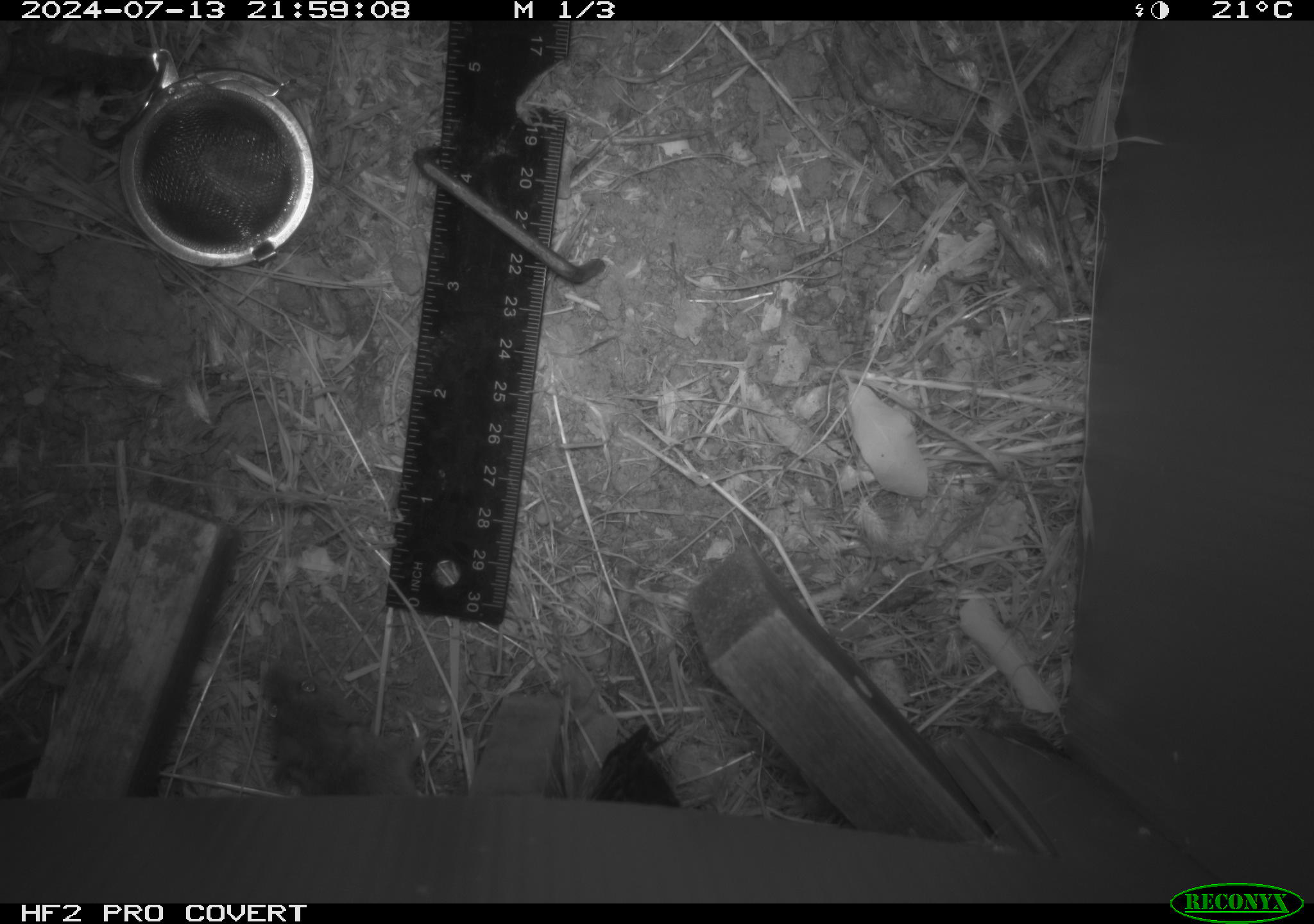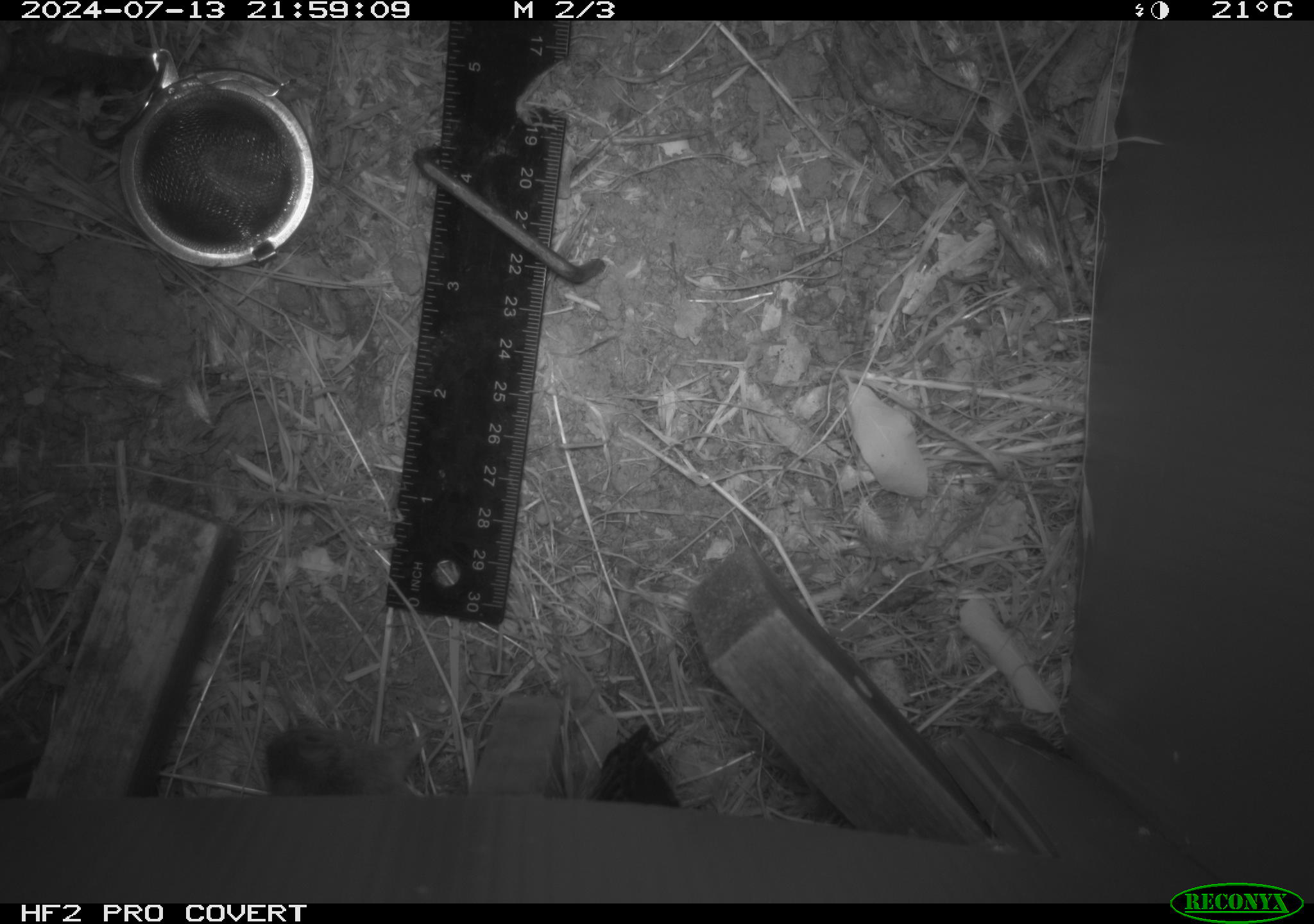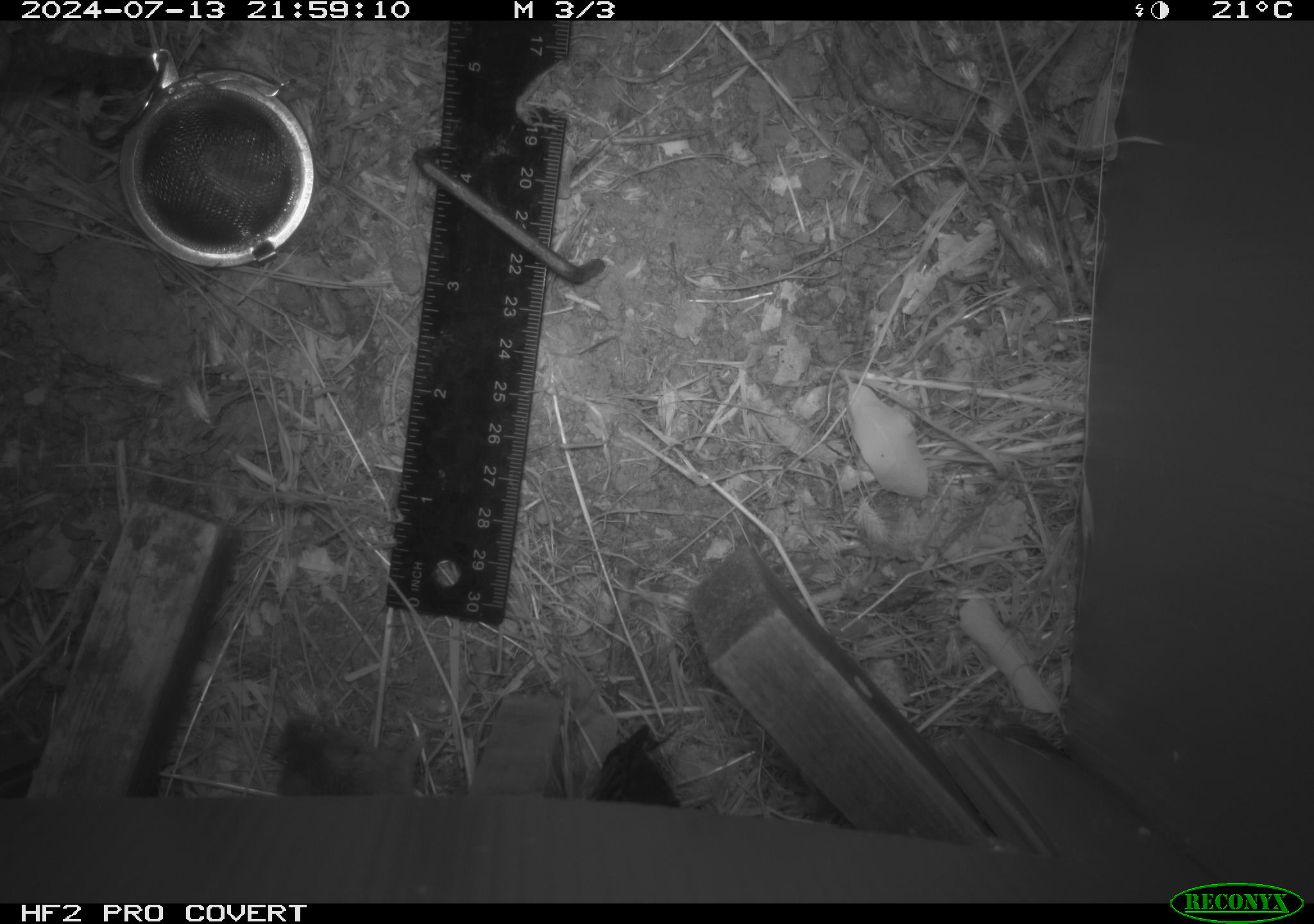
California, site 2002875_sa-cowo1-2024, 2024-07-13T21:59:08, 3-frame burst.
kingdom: Animalia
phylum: Chordata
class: Mammalia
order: Rodentia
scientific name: Rodentia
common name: mouse species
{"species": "mouse species (Rodentia)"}